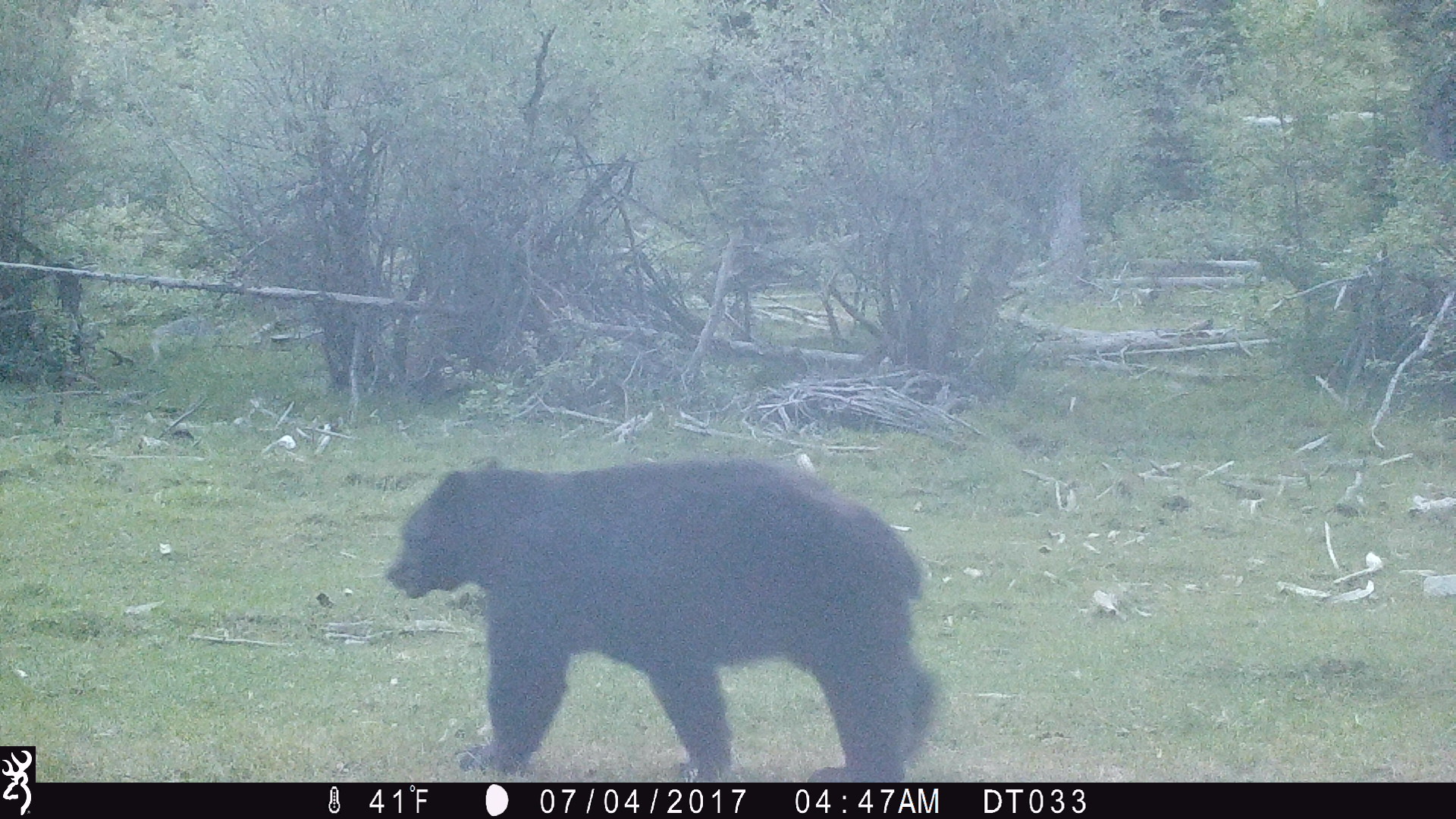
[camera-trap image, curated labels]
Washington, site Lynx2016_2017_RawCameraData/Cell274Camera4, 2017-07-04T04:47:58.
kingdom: Animalia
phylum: Chordata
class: Mammalia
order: Carnivora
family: Ursidae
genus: Ursus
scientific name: Ursus americanus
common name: american black bear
Ursus americanus (american black bear). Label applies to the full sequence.